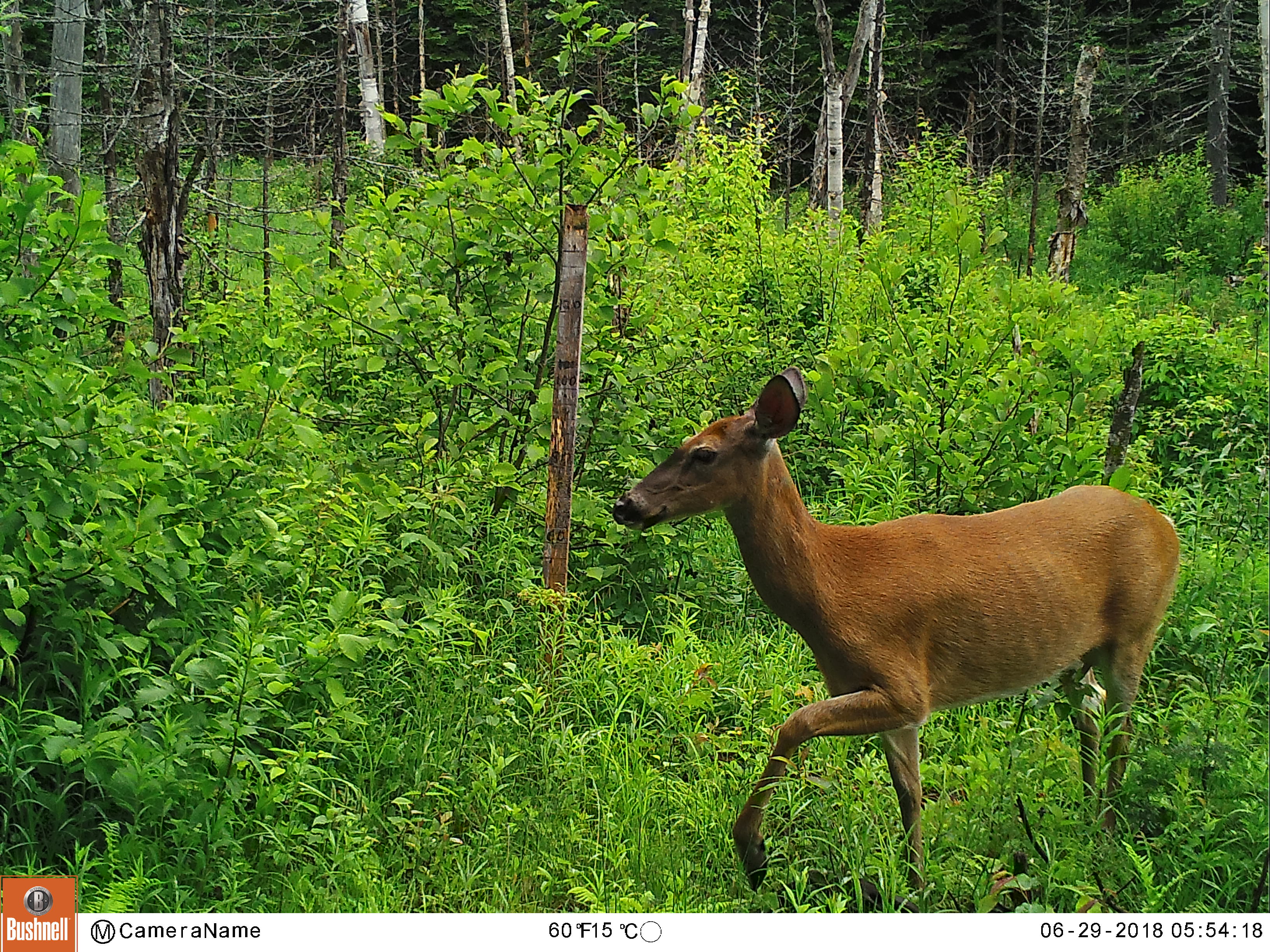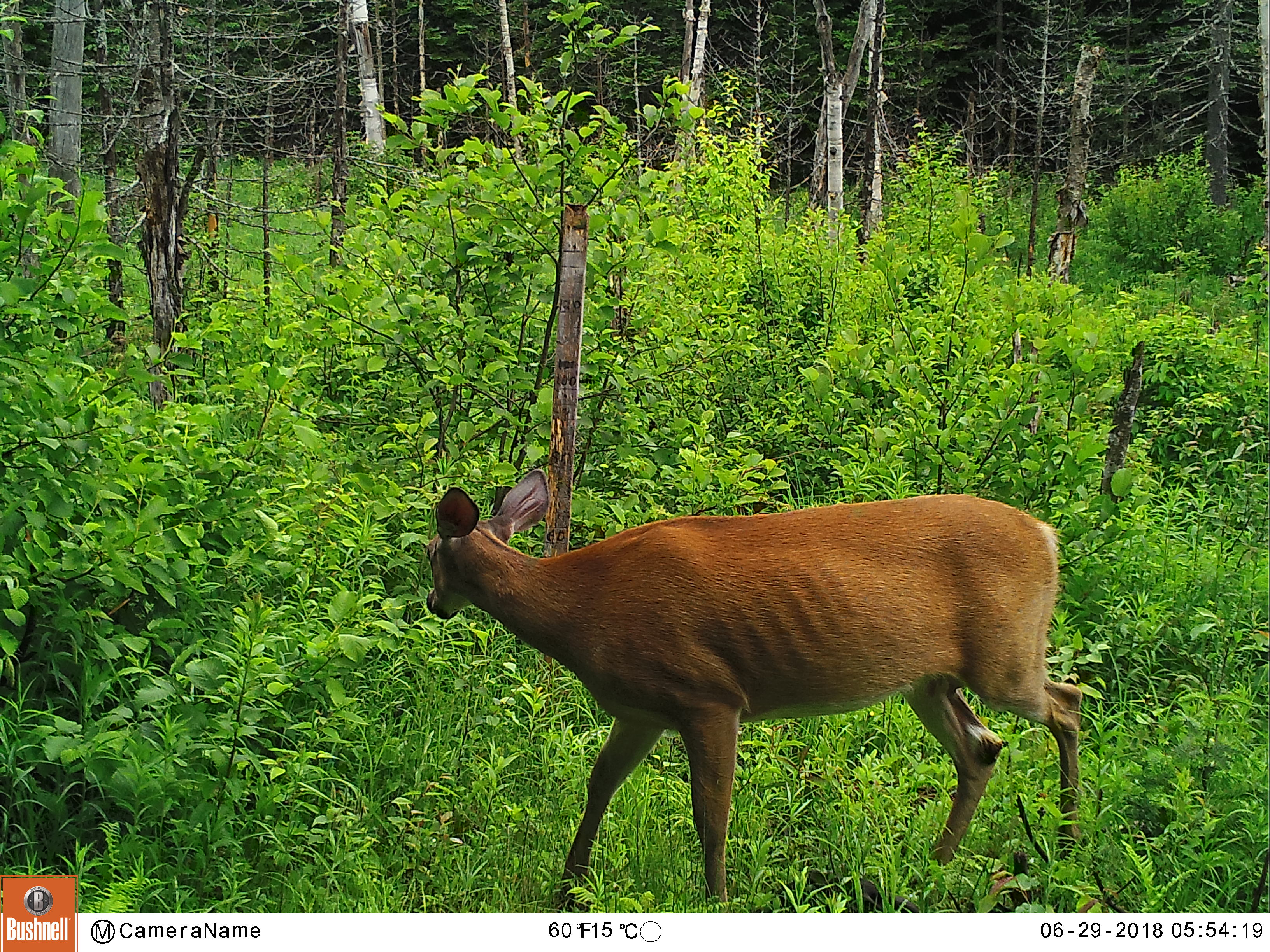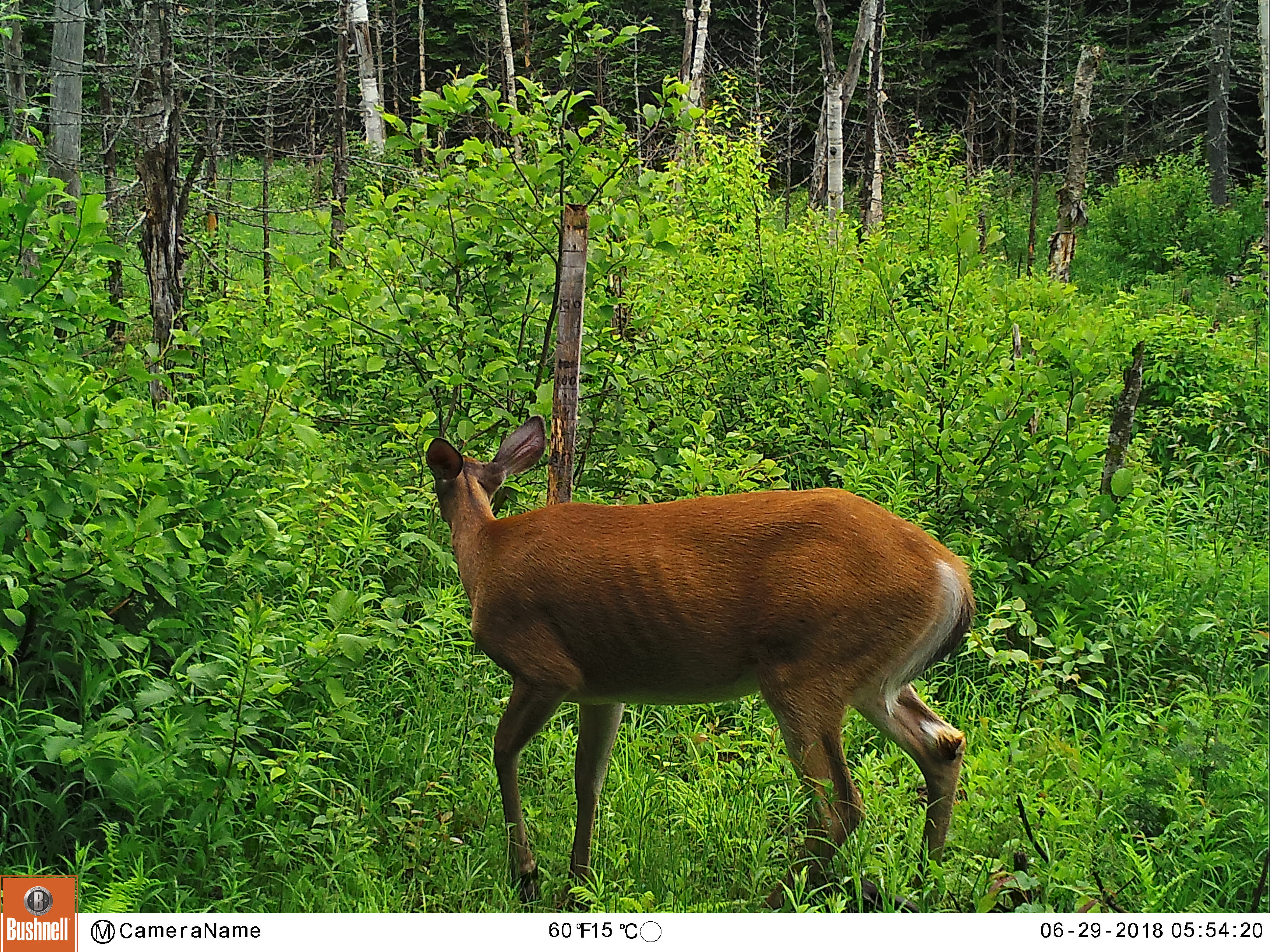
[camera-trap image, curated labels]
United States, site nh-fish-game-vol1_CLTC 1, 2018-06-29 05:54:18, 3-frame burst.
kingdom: Animalia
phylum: Chordata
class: Mammalia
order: Artiodactyla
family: Cervidae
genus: Odocoileus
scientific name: Odocoileus virginianus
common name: white-tailed deer